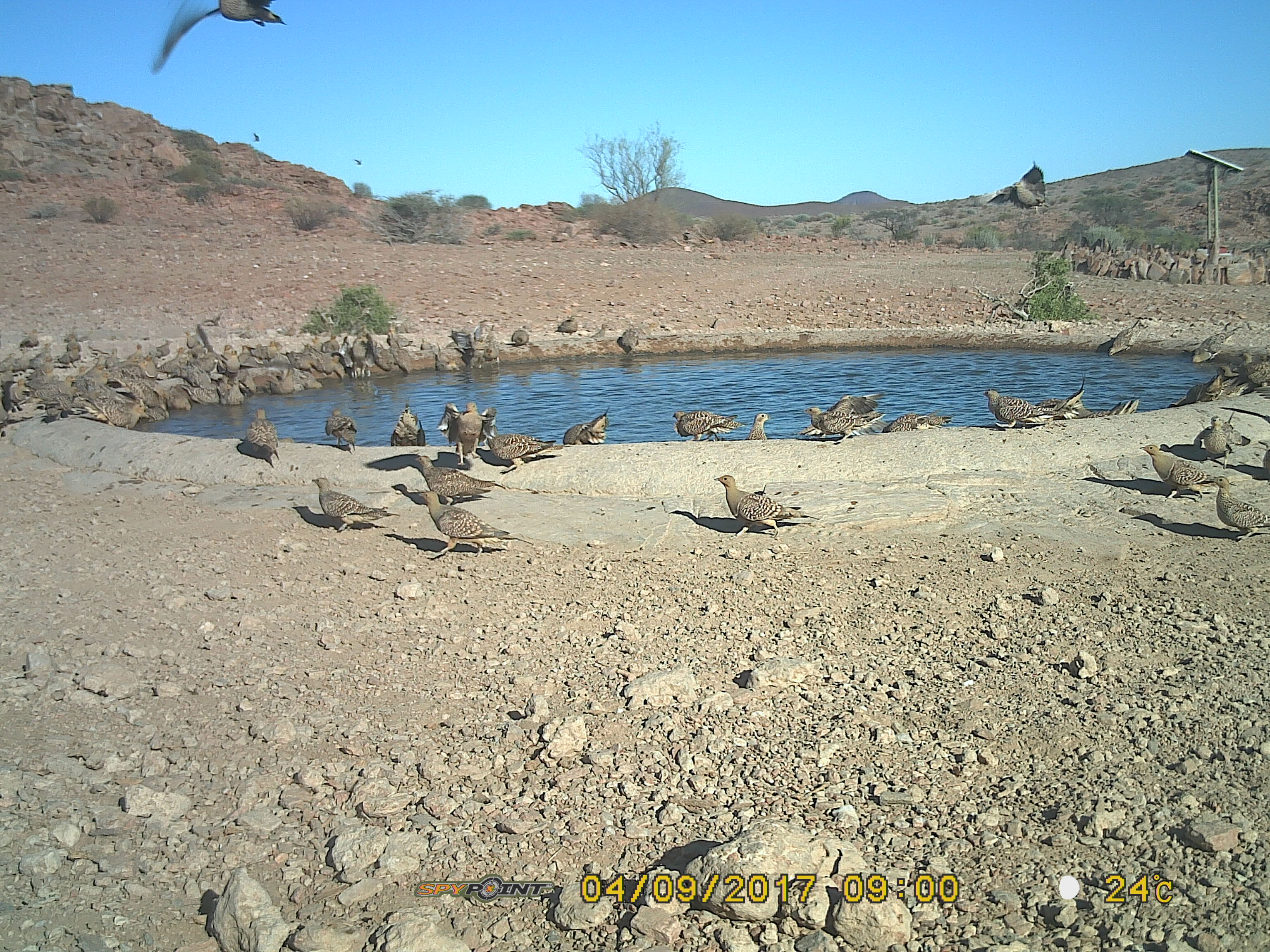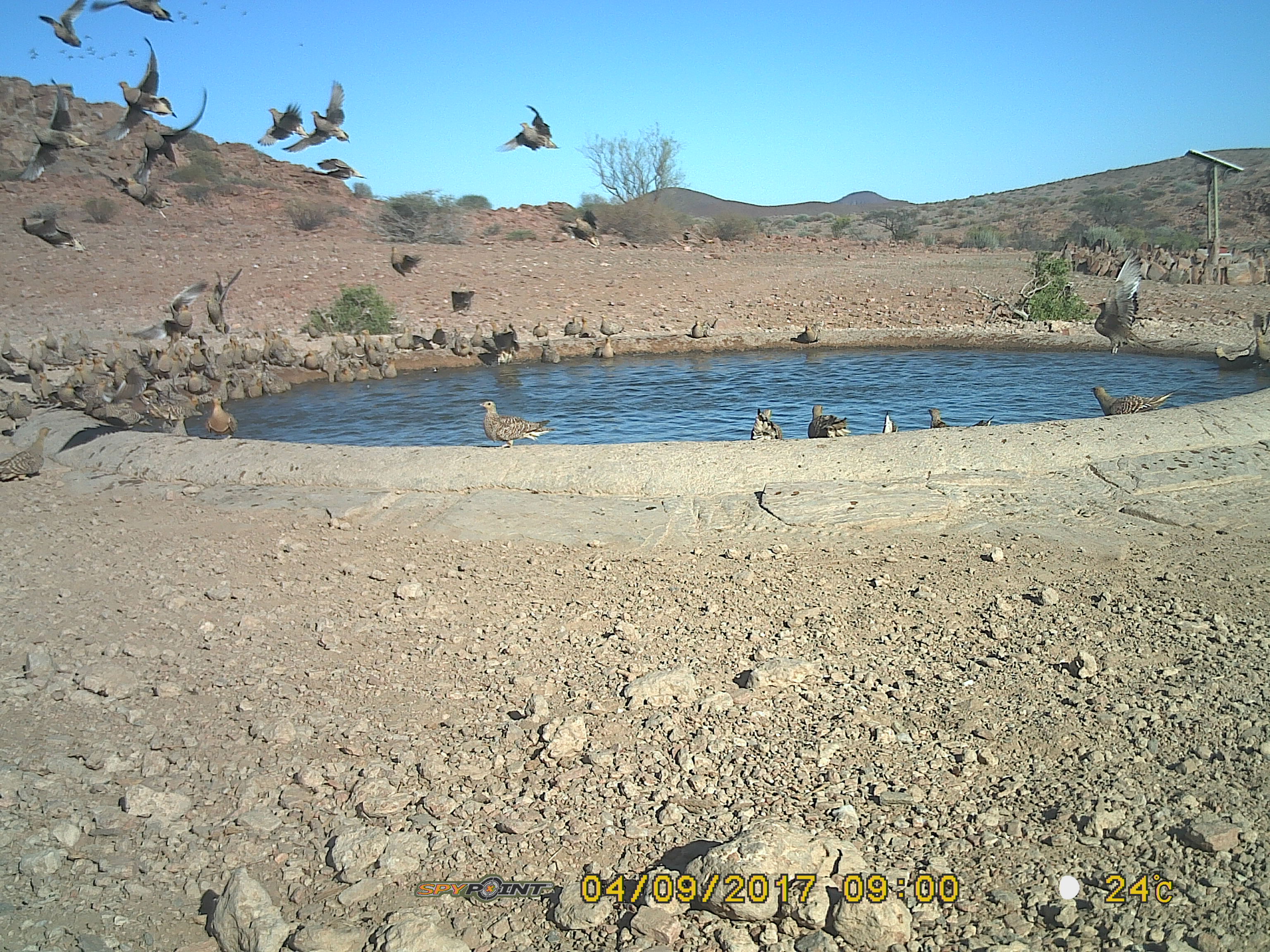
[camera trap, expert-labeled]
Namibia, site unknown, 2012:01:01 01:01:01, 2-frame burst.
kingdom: Animalia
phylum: Chordata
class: Aves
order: Pterocliformes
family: Pteroclidae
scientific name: Pteroclidae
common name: sandgrouse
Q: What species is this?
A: Pteroclidae (sandgrouse).